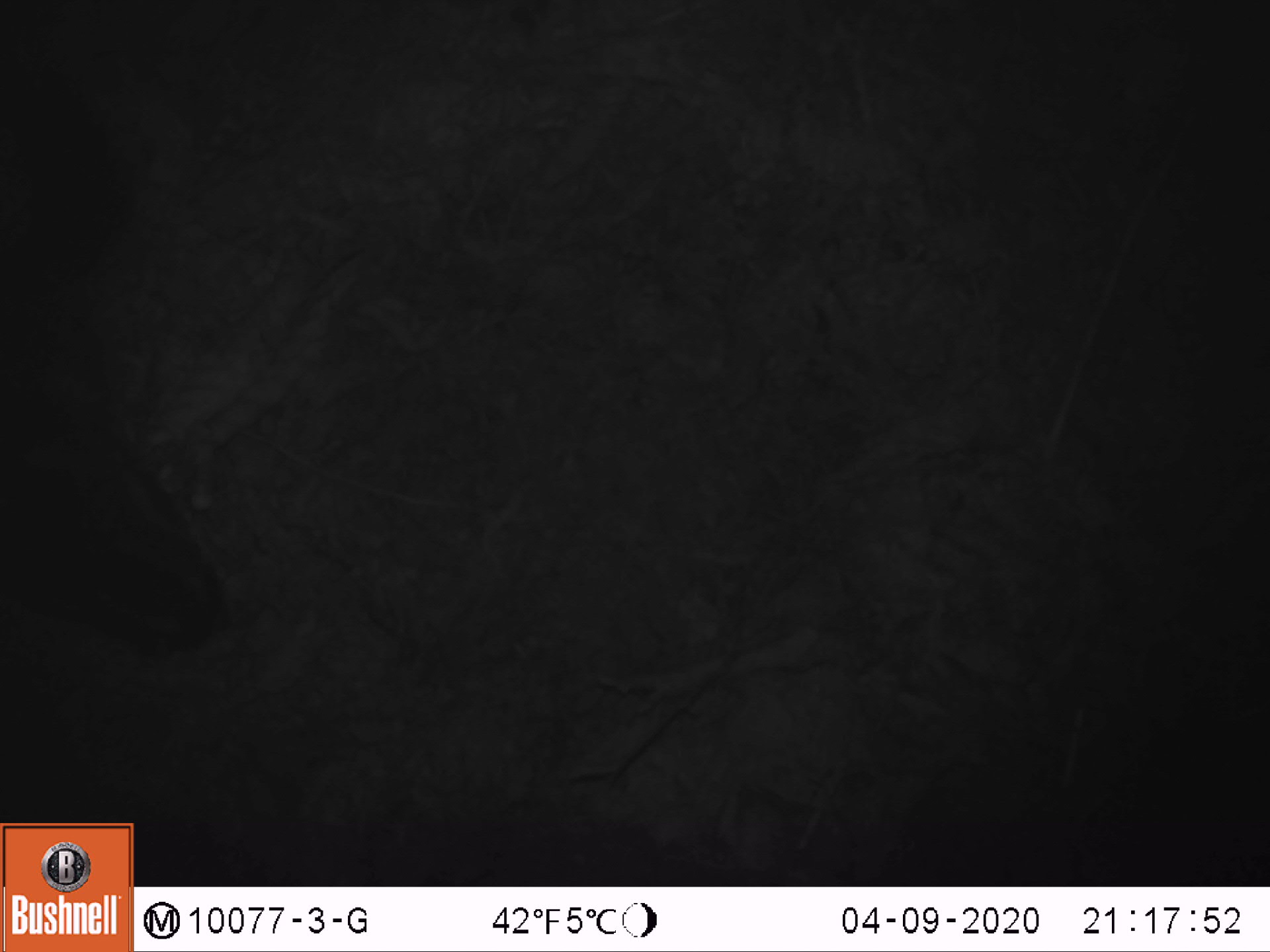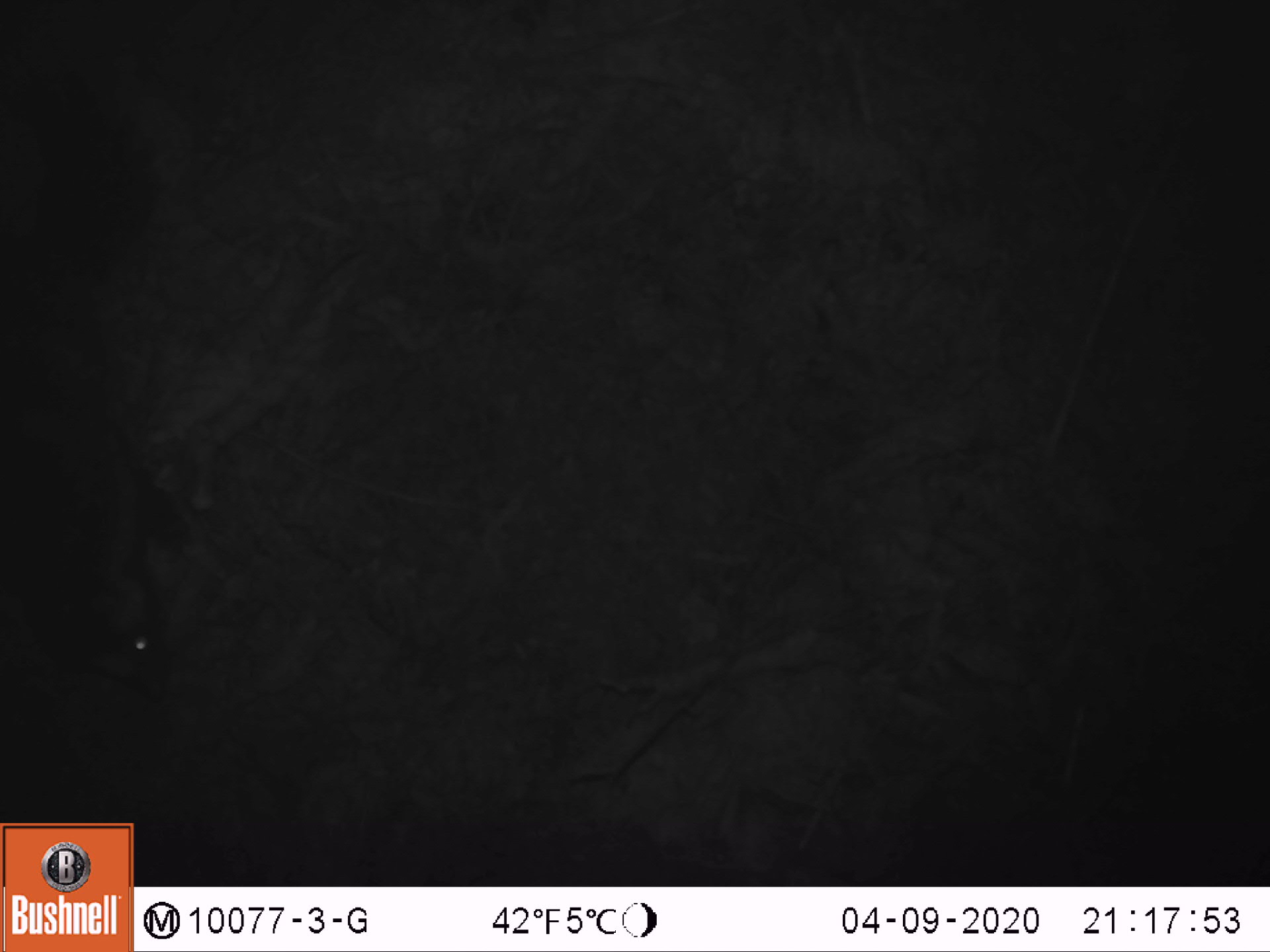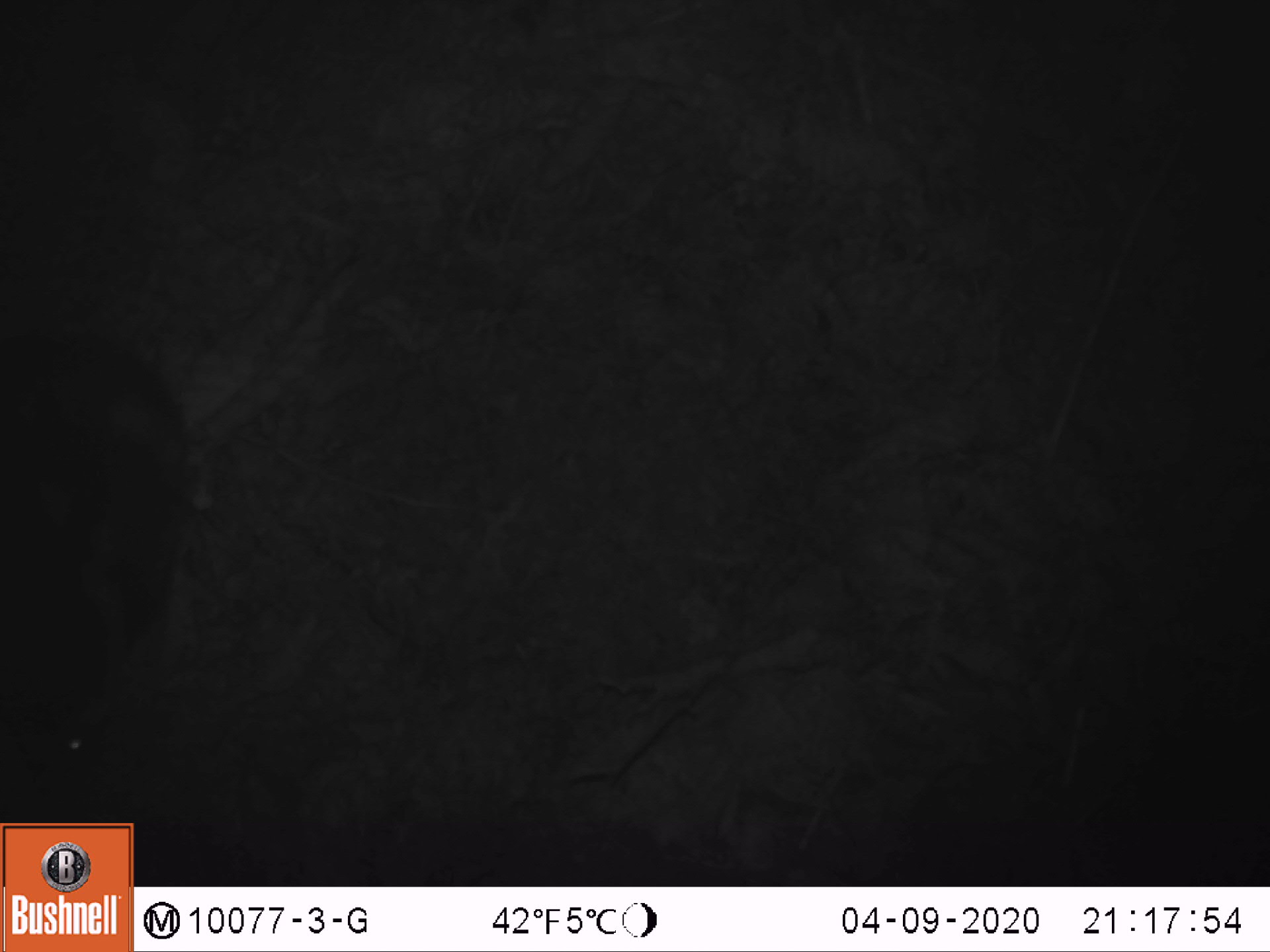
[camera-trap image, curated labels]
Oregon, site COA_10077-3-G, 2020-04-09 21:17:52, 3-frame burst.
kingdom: Animalia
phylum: Chordata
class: Mammalia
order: Lagomorpha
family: Leporidae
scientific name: Leporidae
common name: hares and rabbits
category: leporidae family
Leporidae family (hares and rabbits) (Leporidae).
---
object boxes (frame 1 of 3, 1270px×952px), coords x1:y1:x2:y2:
leporidae family: 1:408:220:673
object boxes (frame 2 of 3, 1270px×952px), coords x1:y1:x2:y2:
leporidae family: 1:412:172:686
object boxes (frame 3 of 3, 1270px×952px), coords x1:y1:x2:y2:
leporidae family: 0:326:207:791